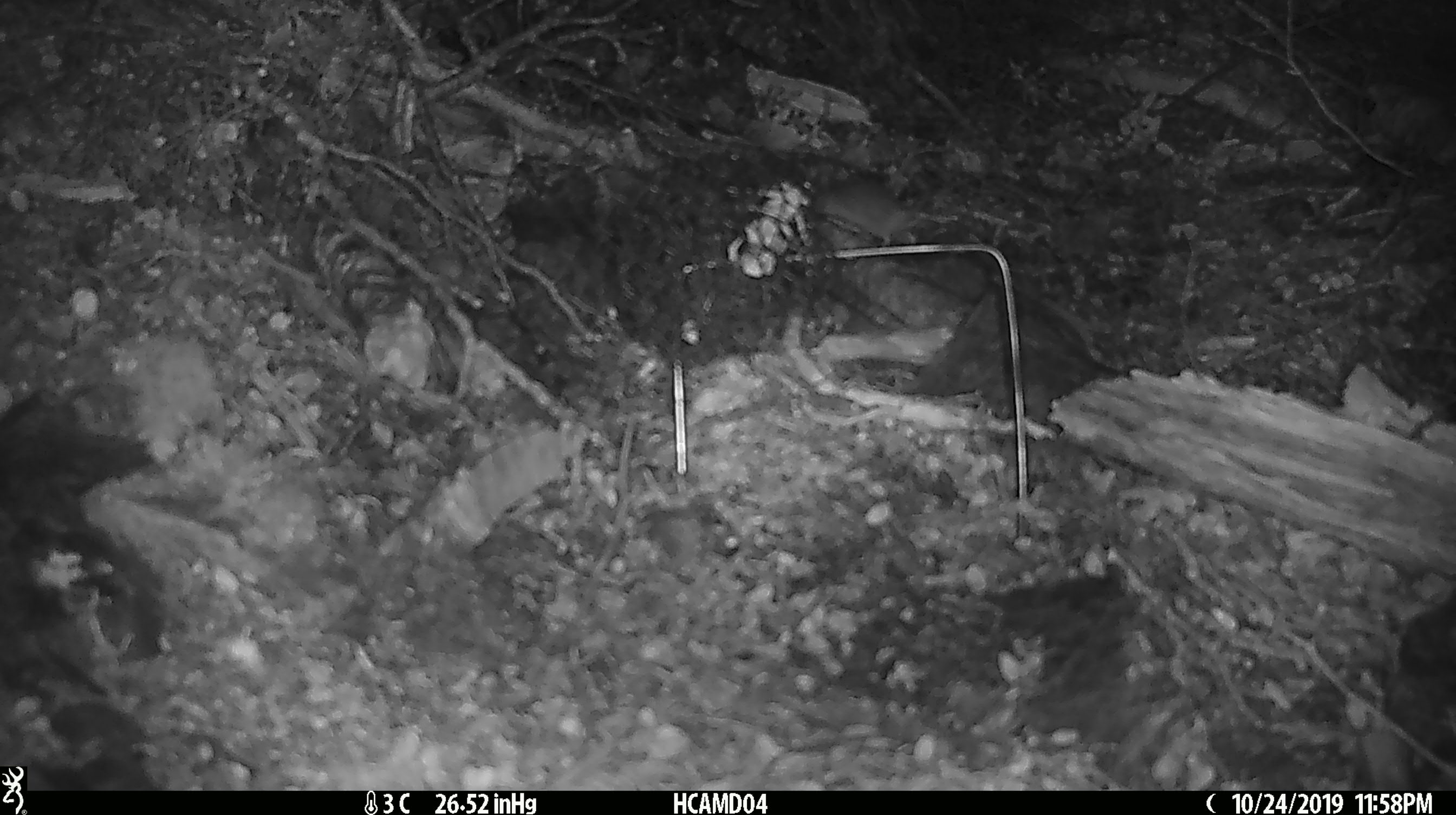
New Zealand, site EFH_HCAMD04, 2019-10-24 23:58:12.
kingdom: Animalia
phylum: Chordata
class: Mammalia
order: Rodentia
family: Muridae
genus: Mus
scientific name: Mus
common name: mouse